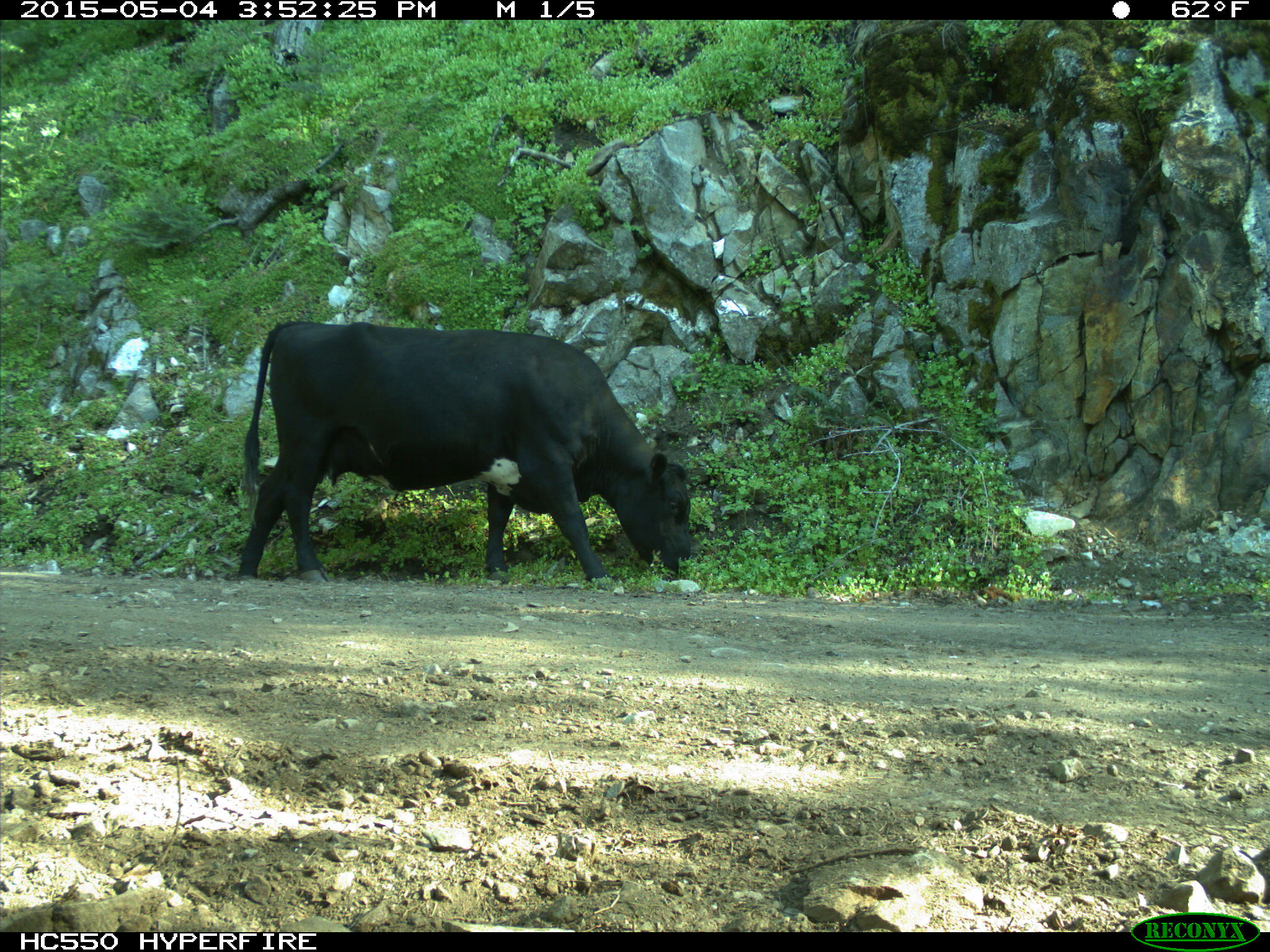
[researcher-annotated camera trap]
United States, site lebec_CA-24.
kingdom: Animalia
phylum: Chordata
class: Mammalia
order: Artiodactyla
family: Bovidae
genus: Bos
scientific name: Bos taurus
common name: domestic cow